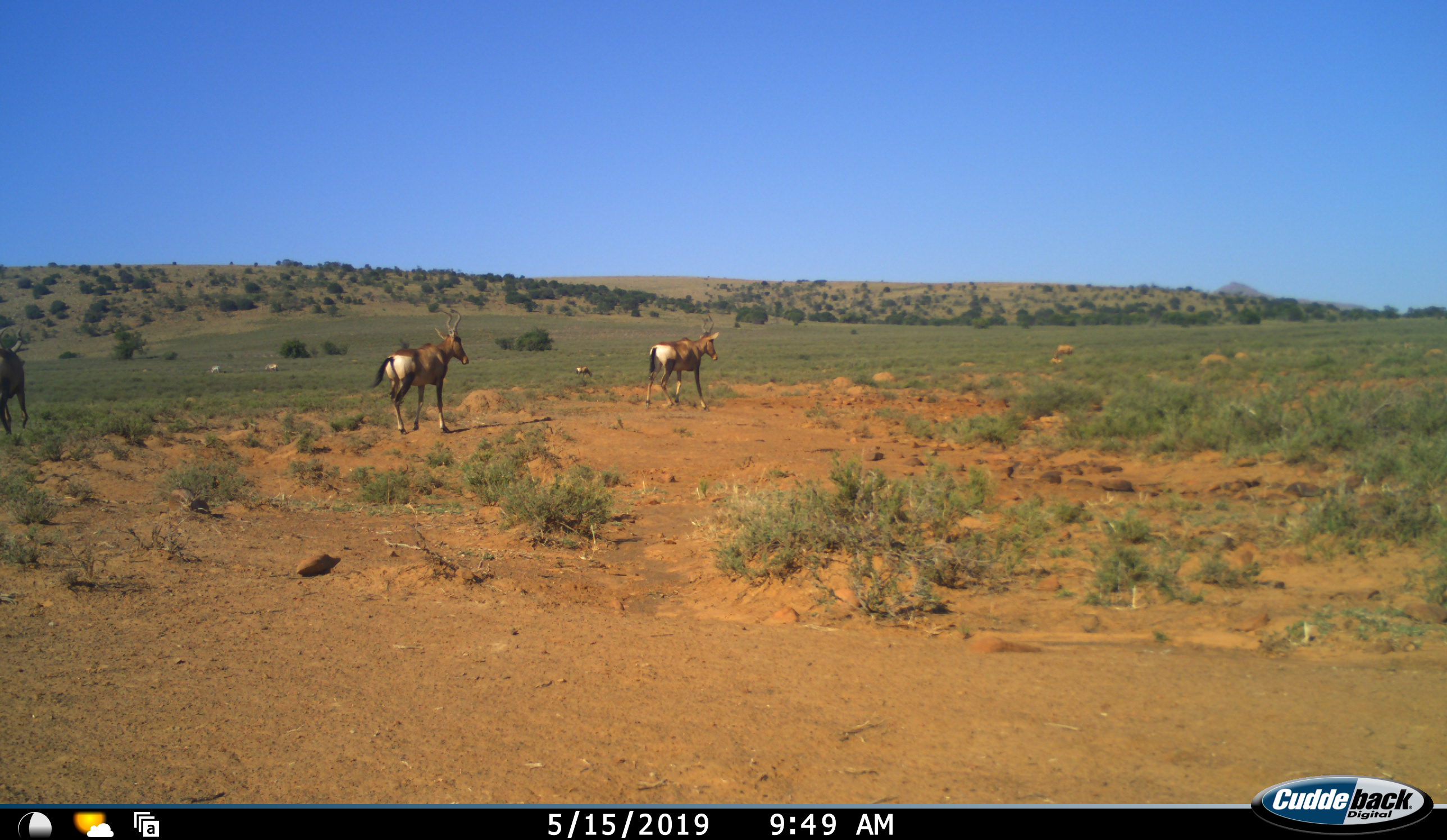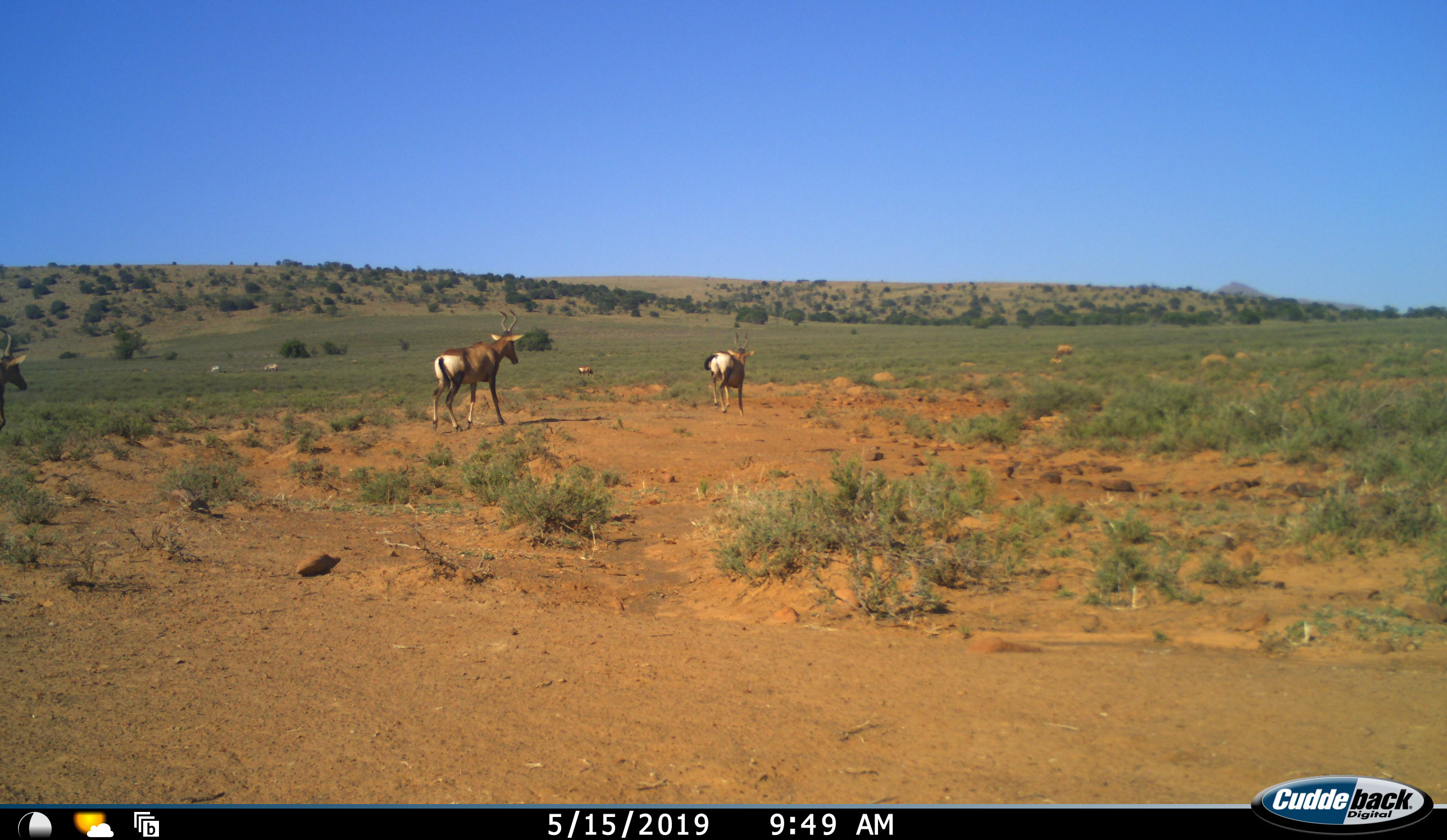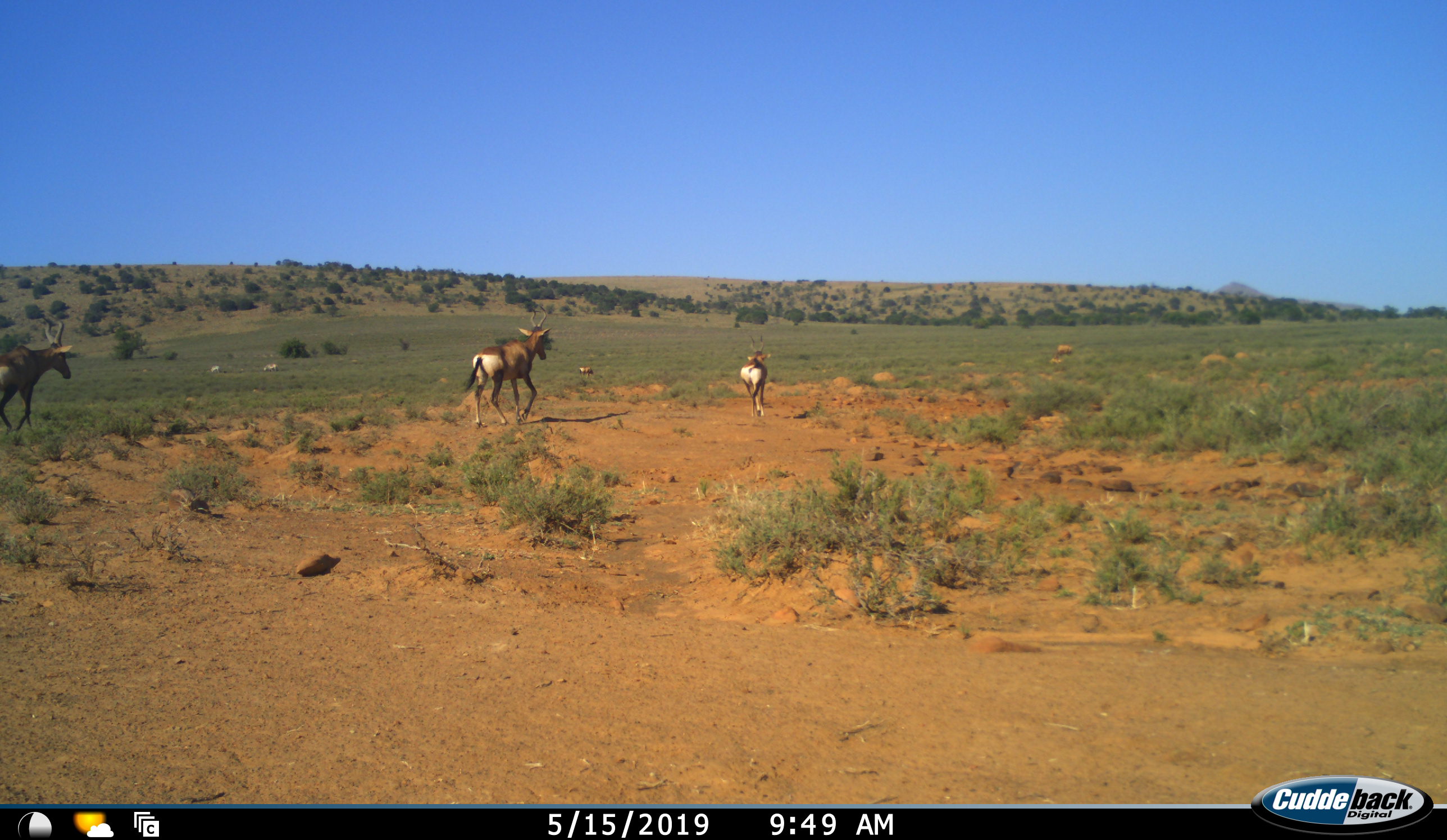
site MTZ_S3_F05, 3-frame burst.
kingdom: Animalia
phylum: Chordata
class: Mammalia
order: Artiodactyla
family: Bovidae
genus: Alcelaphus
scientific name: Alcelaphus buselaphus caama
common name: red hartebeest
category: hartebeestred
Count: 3.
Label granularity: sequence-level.